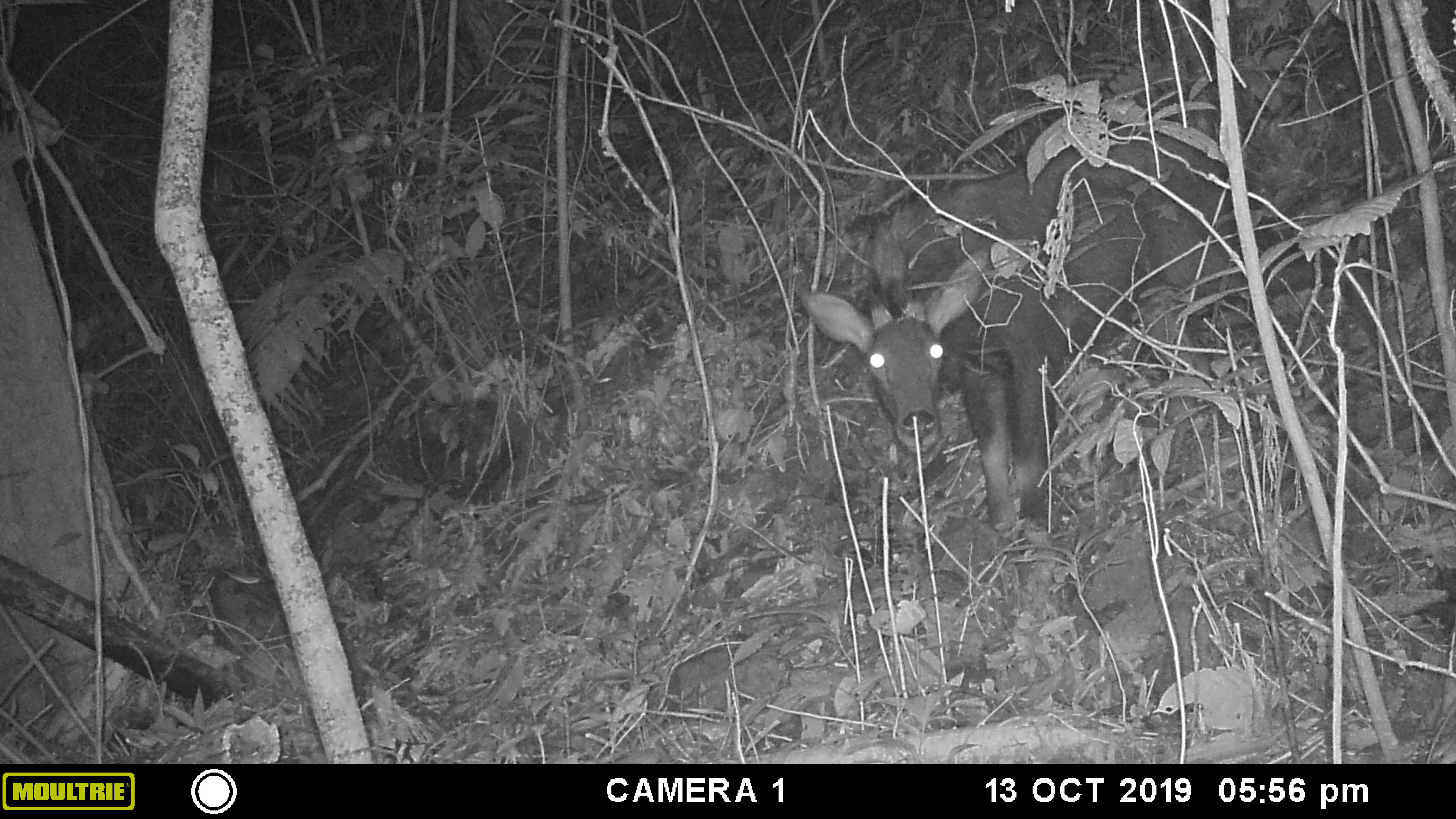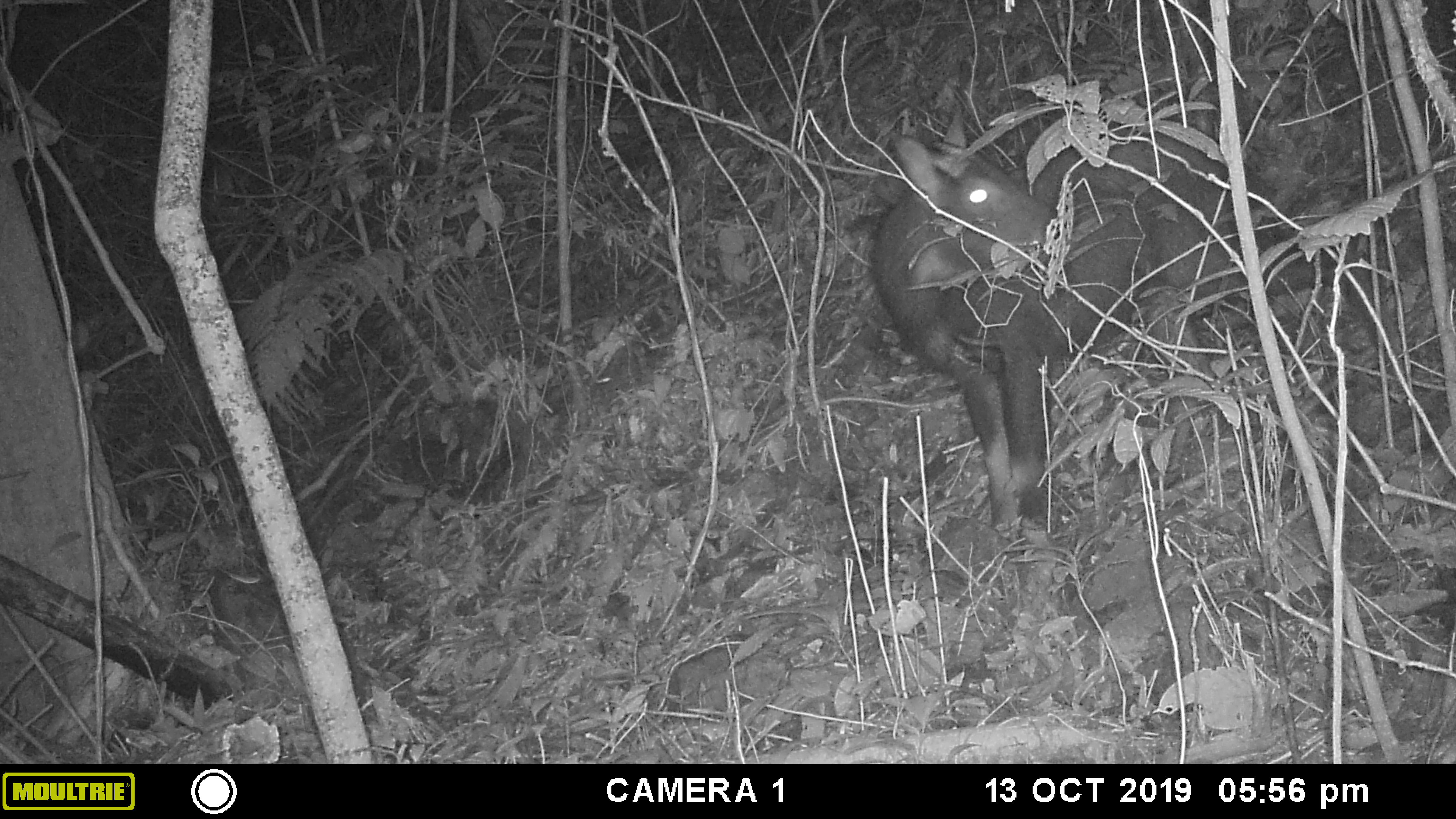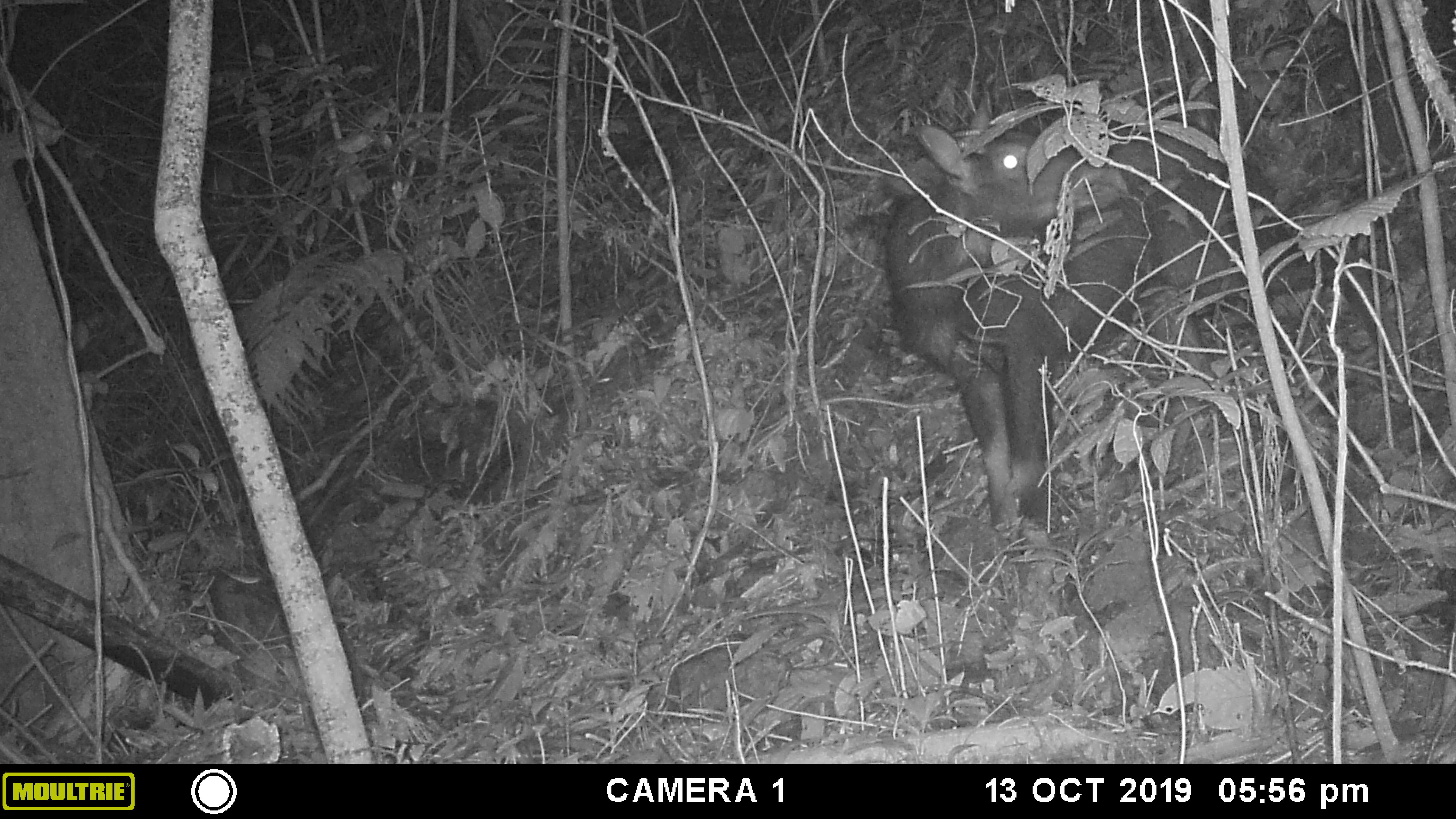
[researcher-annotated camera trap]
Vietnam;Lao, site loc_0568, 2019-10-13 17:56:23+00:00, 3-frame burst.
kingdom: Animalia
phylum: Chordata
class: Mammalia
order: Artiodactyla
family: Bovidae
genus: Capricornis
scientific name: Capricornis sumatraensis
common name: chinese serow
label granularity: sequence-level